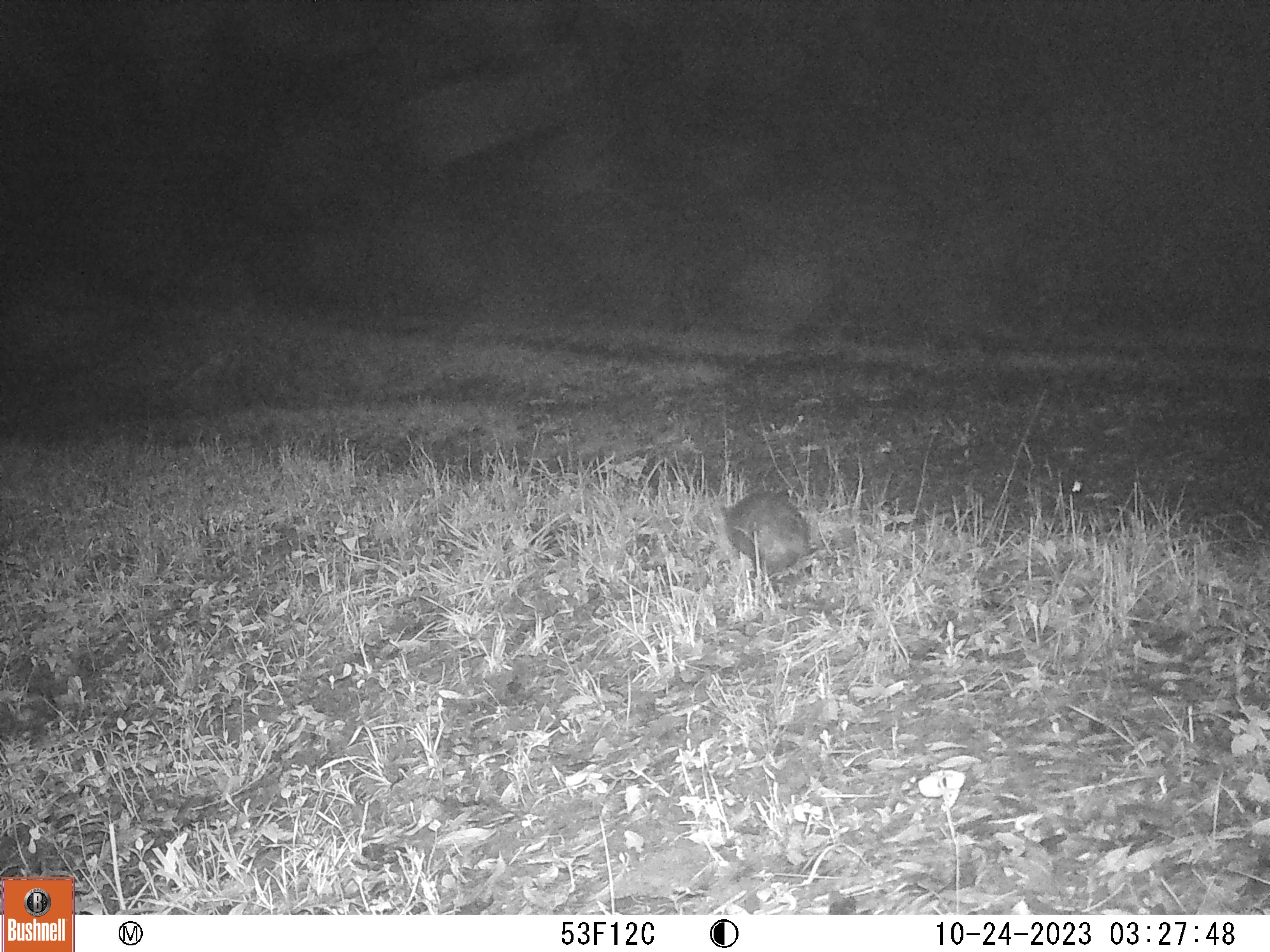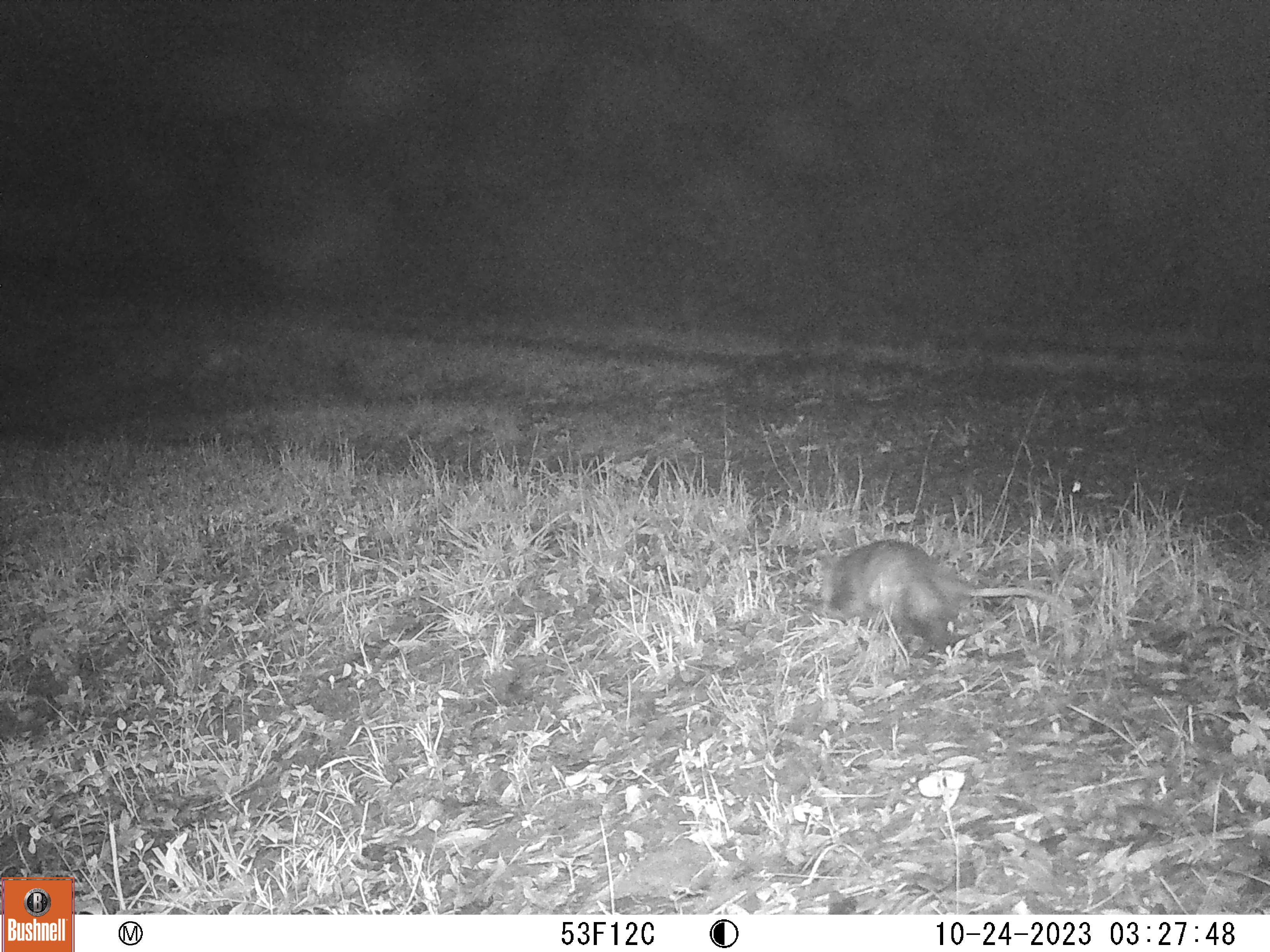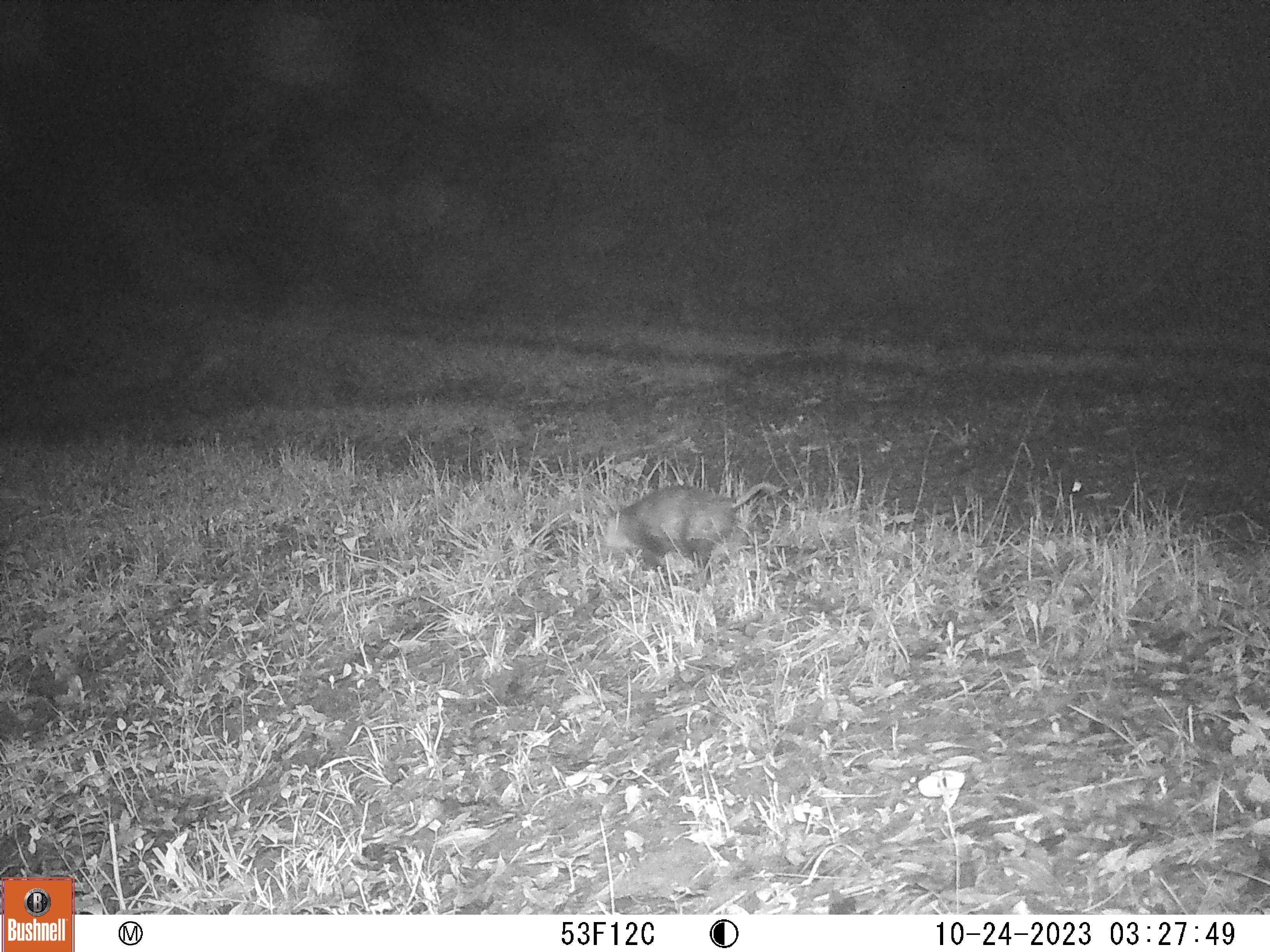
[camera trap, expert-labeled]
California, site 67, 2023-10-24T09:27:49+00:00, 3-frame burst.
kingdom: Animalia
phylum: Chordata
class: Mammalia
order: Didelphimorphia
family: Didelphidae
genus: Didelphis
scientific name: Didelphis virginiana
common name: virginia opossum